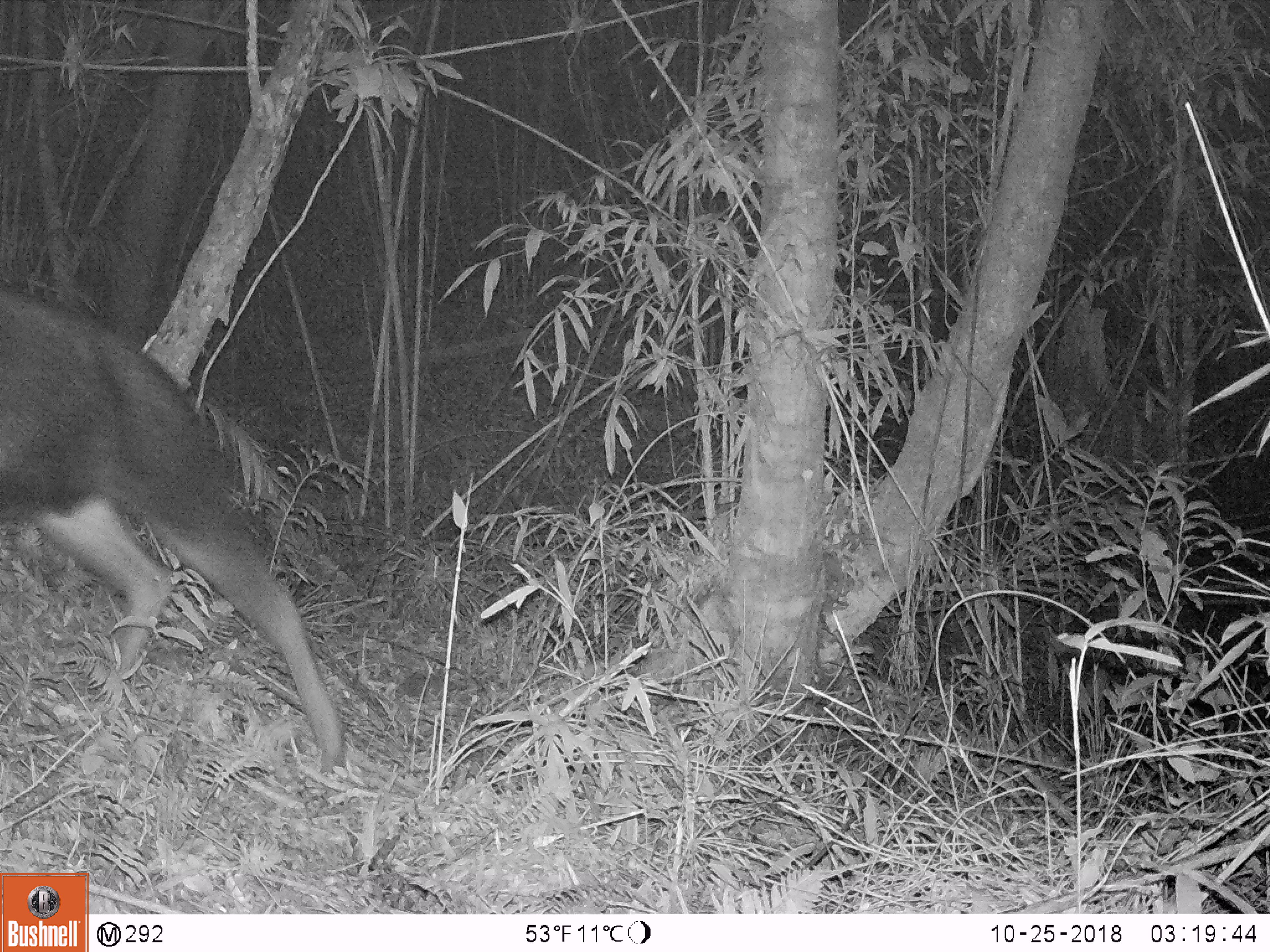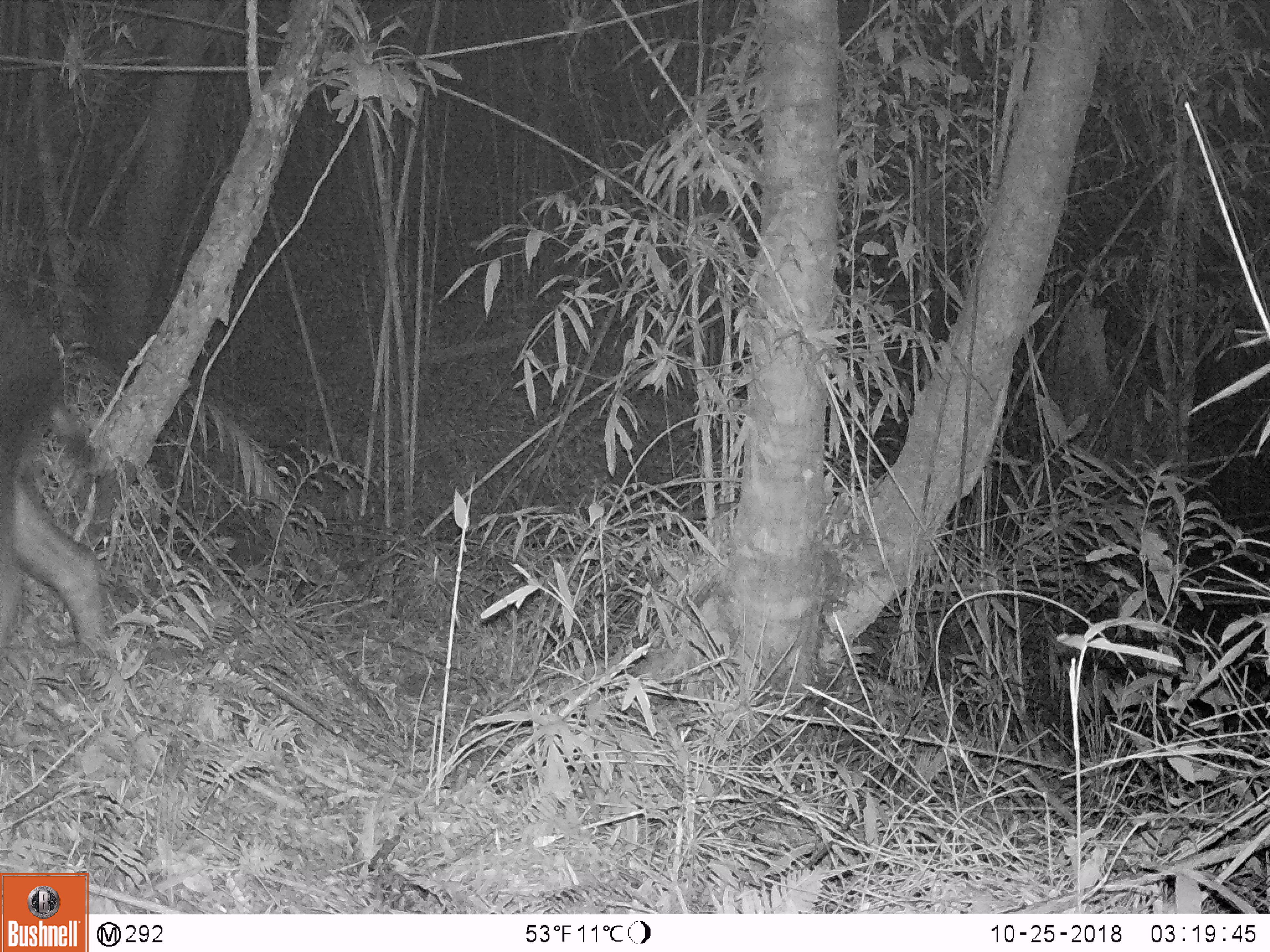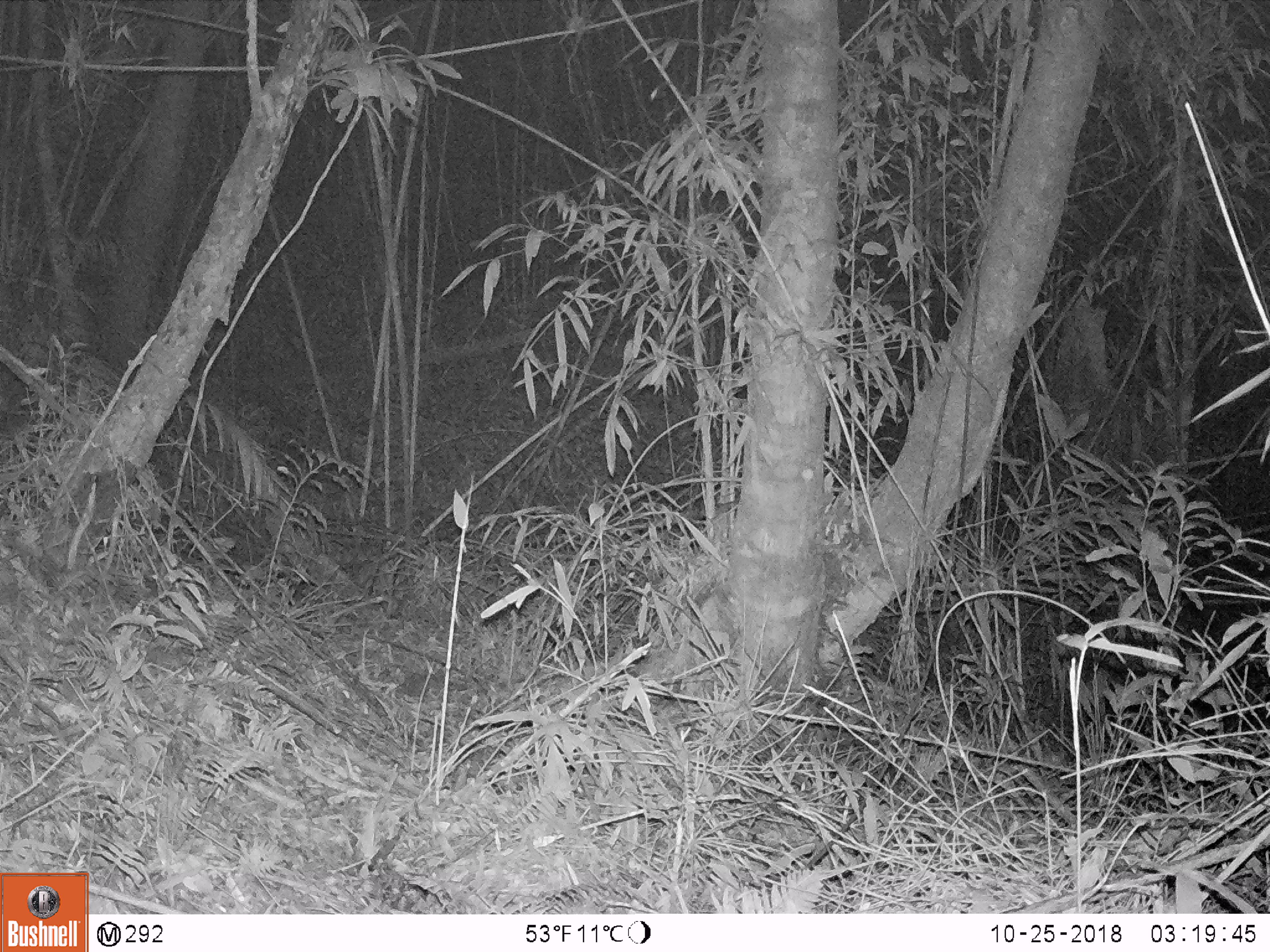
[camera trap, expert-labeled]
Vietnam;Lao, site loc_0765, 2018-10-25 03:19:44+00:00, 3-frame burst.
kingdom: Animalia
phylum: Chordata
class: Mammalia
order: Artiodactyla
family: Bovidae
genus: Capricornis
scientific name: Capricornis sumatraensis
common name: chinese serow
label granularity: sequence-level